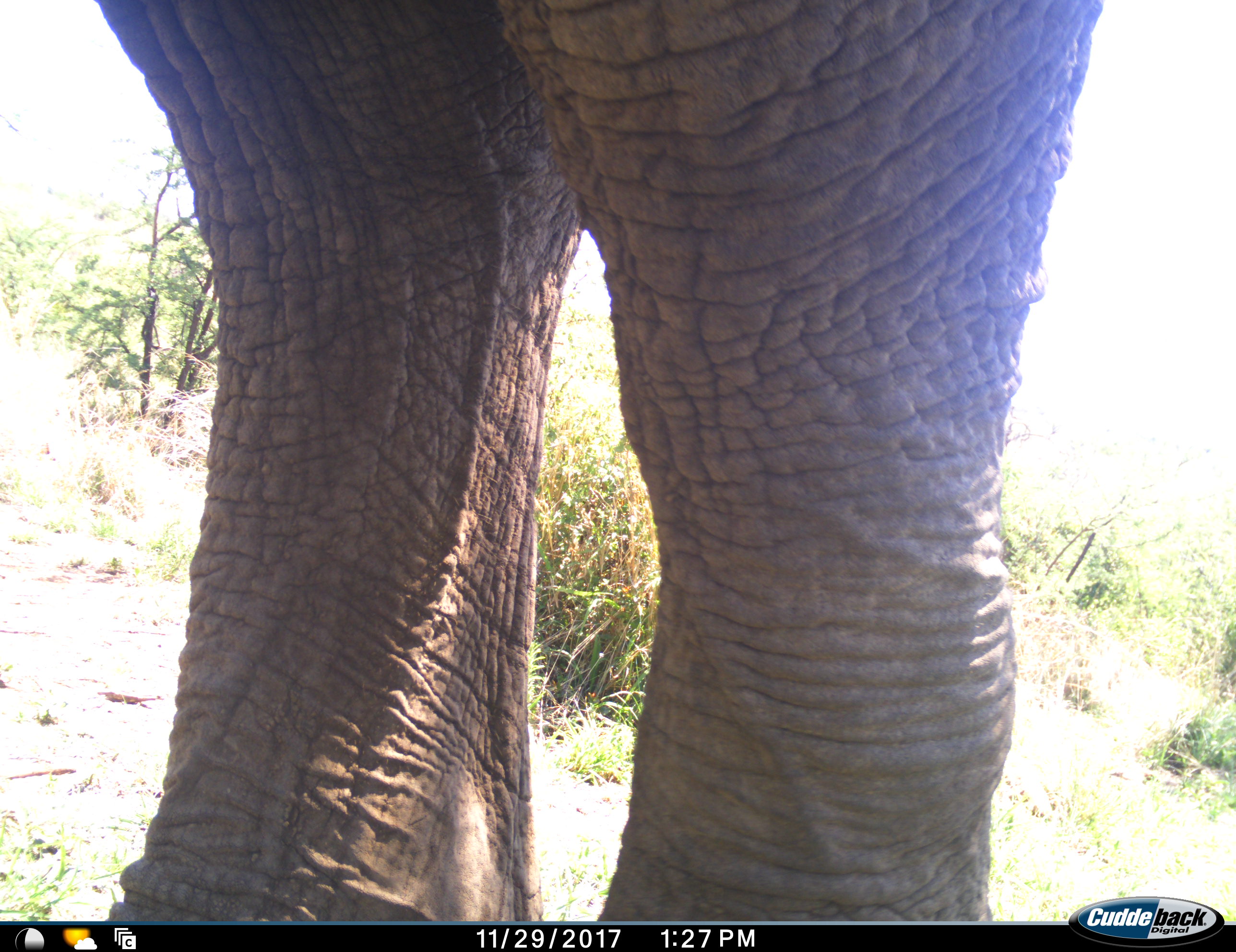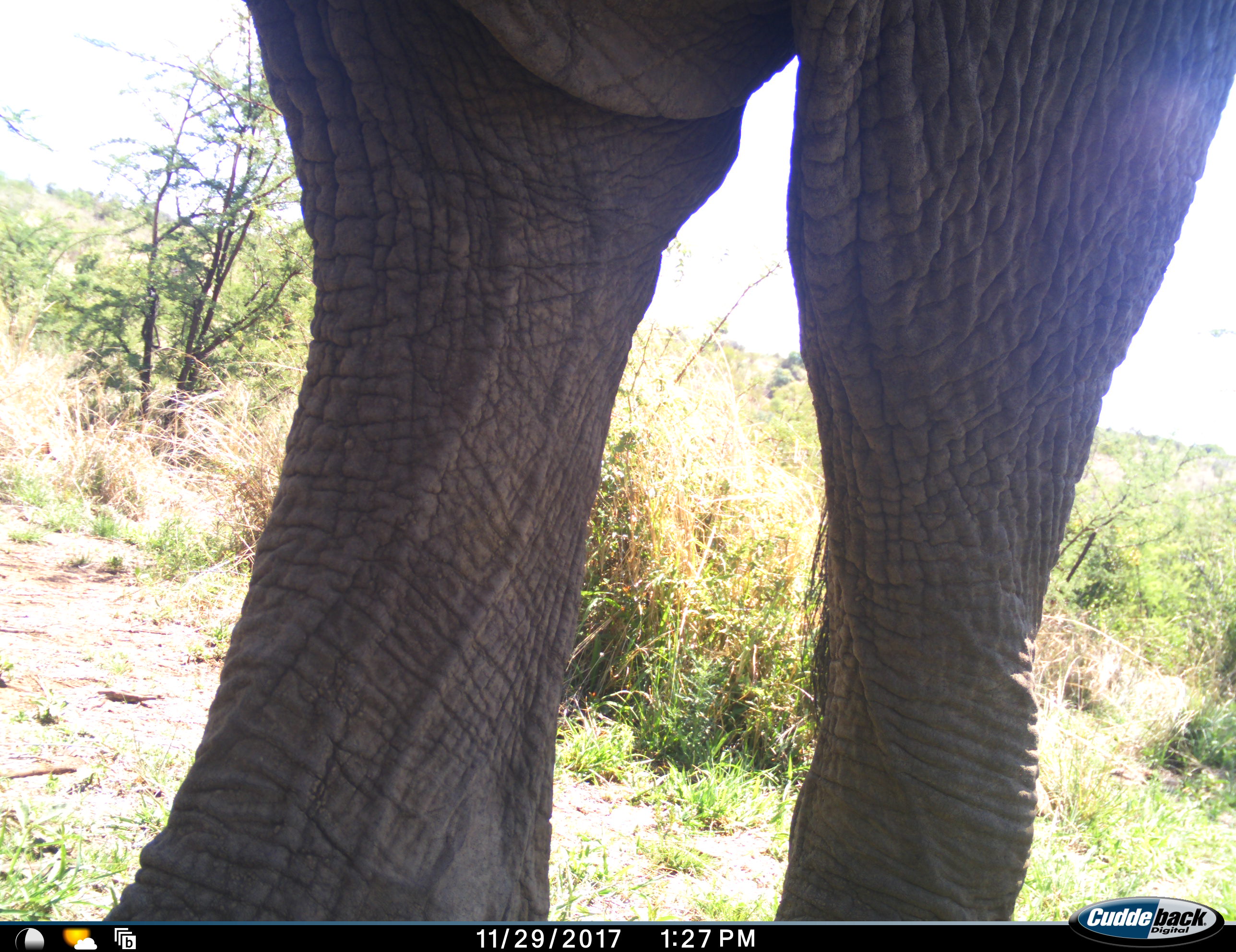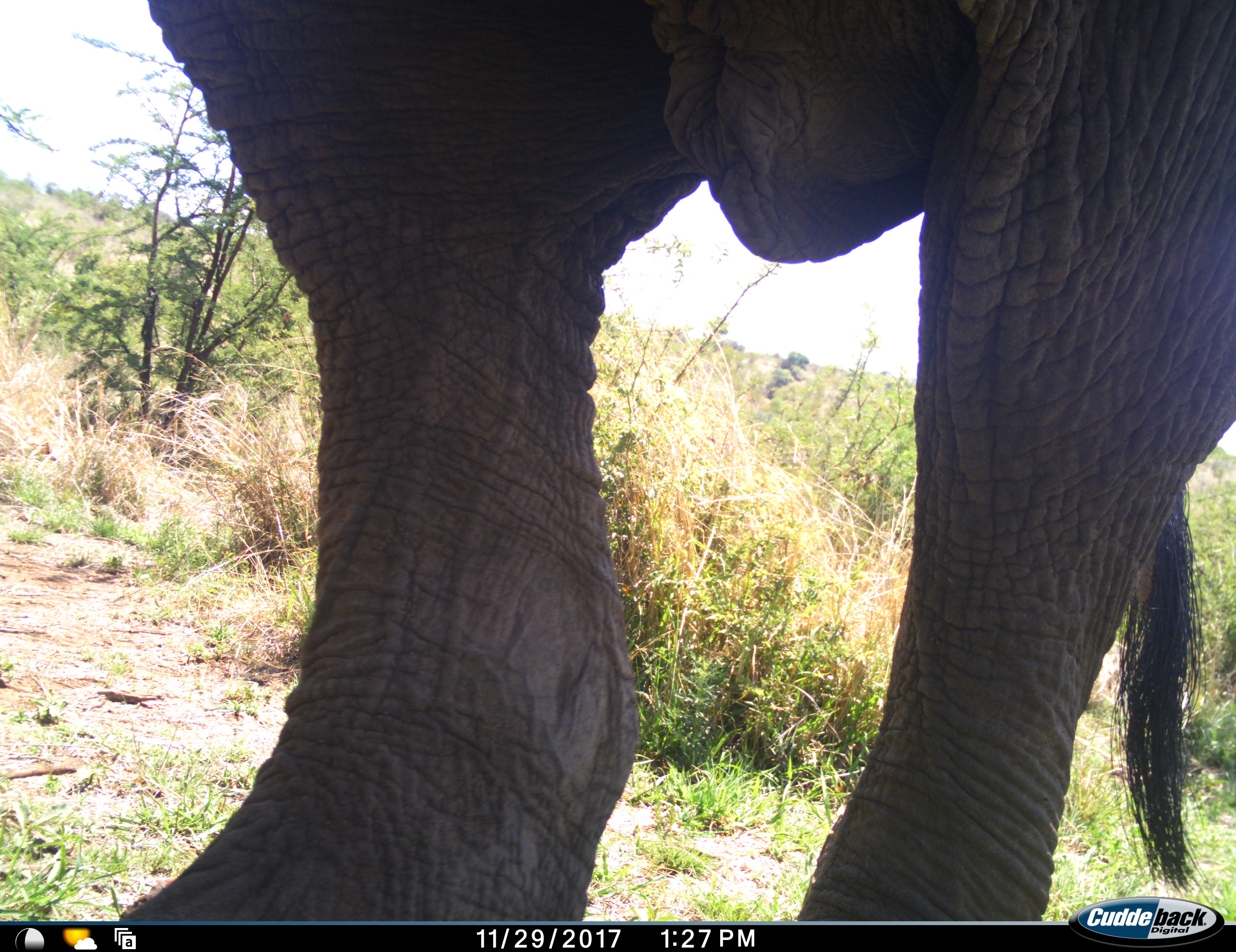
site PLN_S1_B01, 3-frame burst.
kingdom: Animalia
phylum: Chordata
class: Mammalia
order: Proboscidea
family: Elephantidae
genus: Loxodonta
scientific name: Loxodonta africana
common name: african bush elephant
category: elephant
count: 1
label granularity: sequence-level